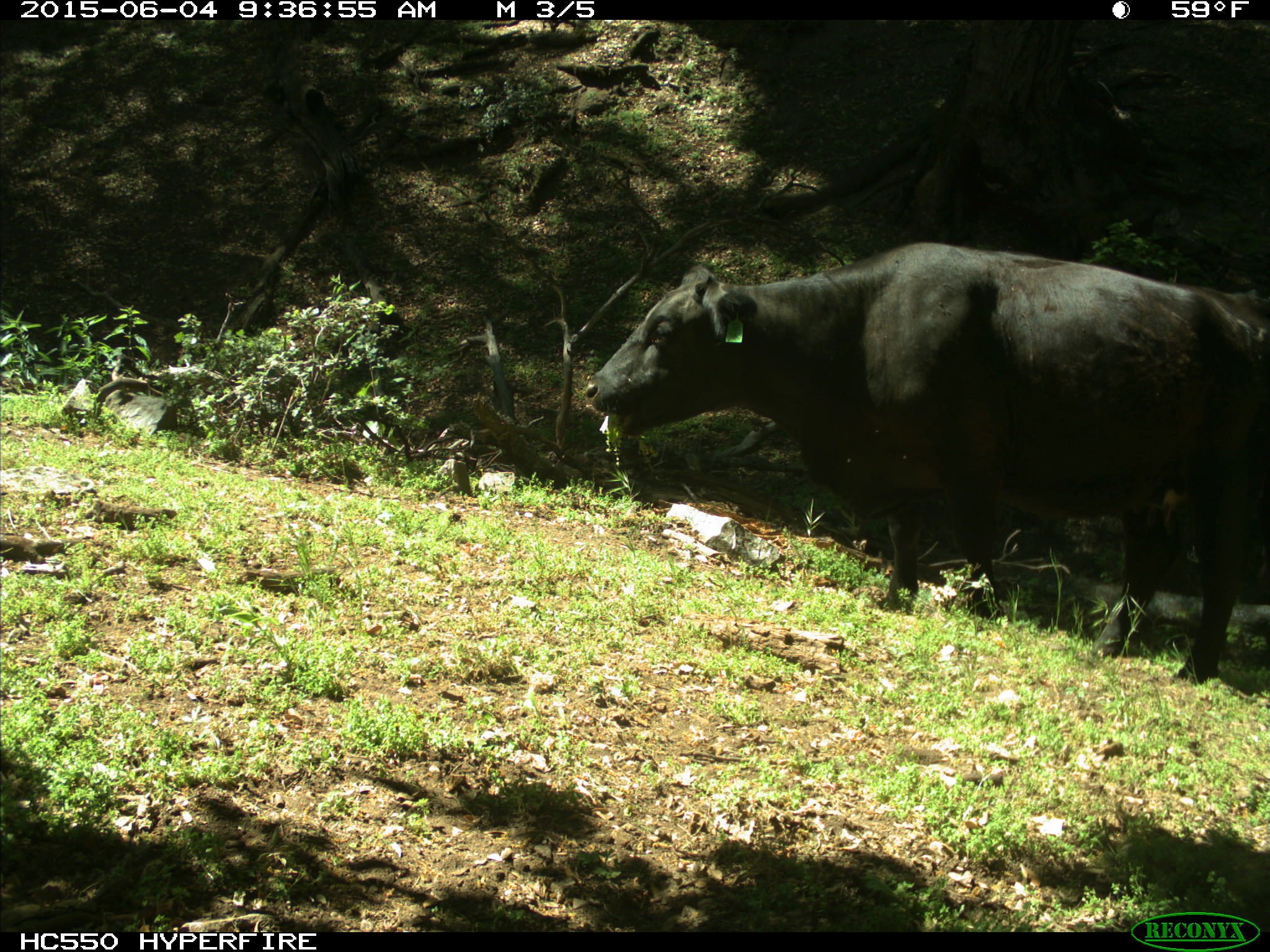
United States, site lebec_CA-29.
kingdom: Animalia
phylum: Chordata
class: Mammalia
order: Artiodactyla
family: Bovidae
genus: Bos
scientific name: Bos taurus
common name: domestic cow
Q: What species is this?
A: Bos taurus (domestic cow).